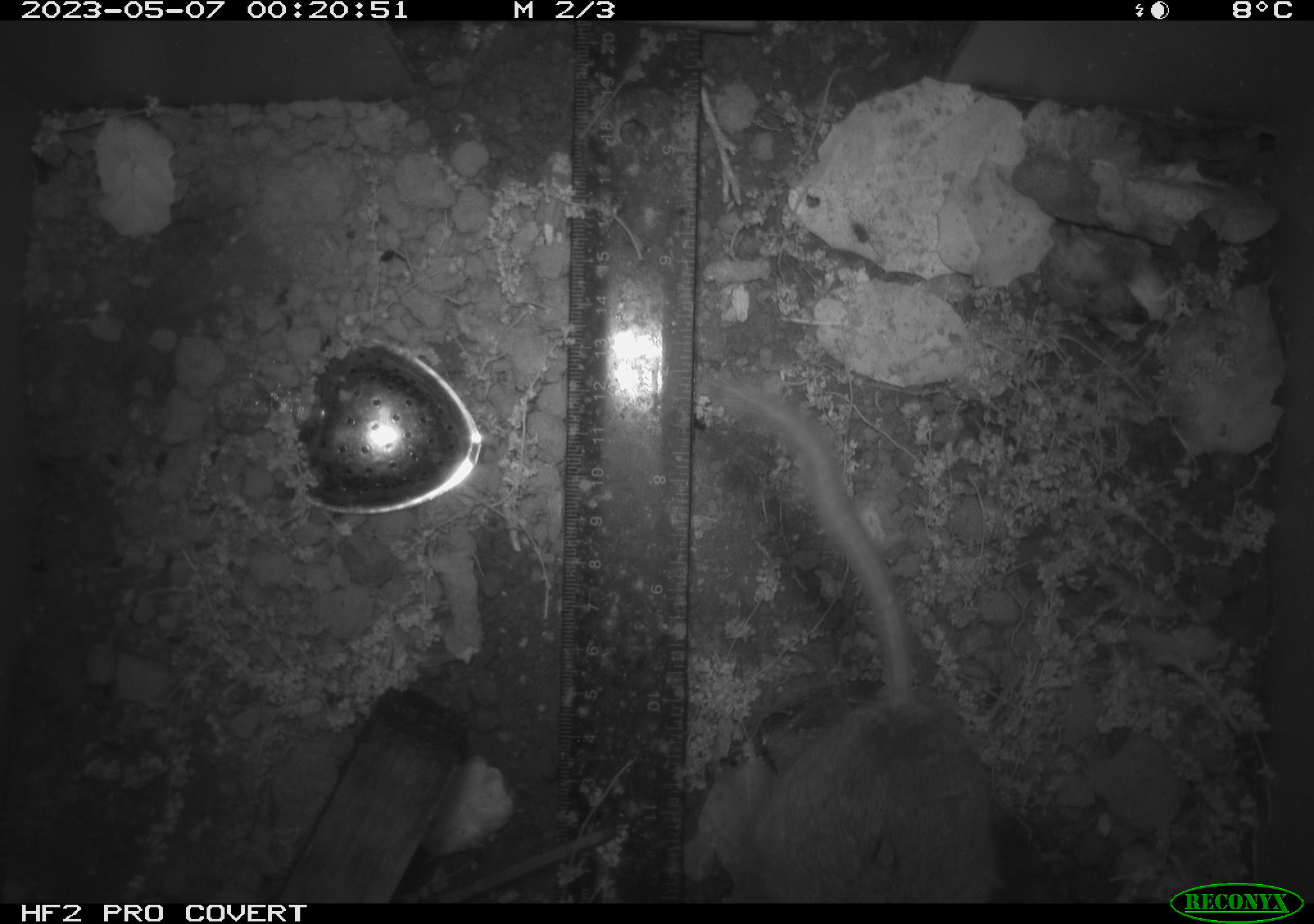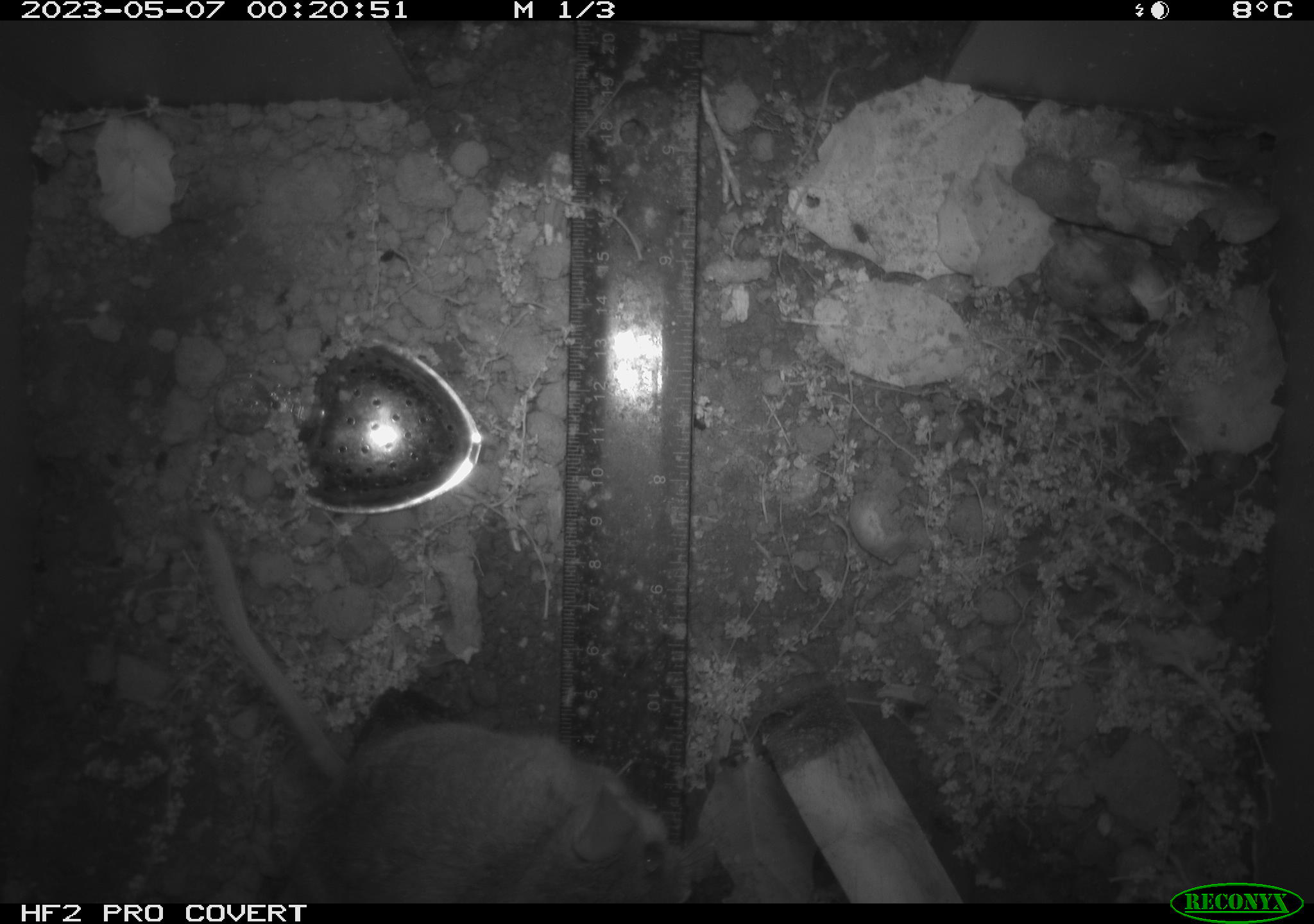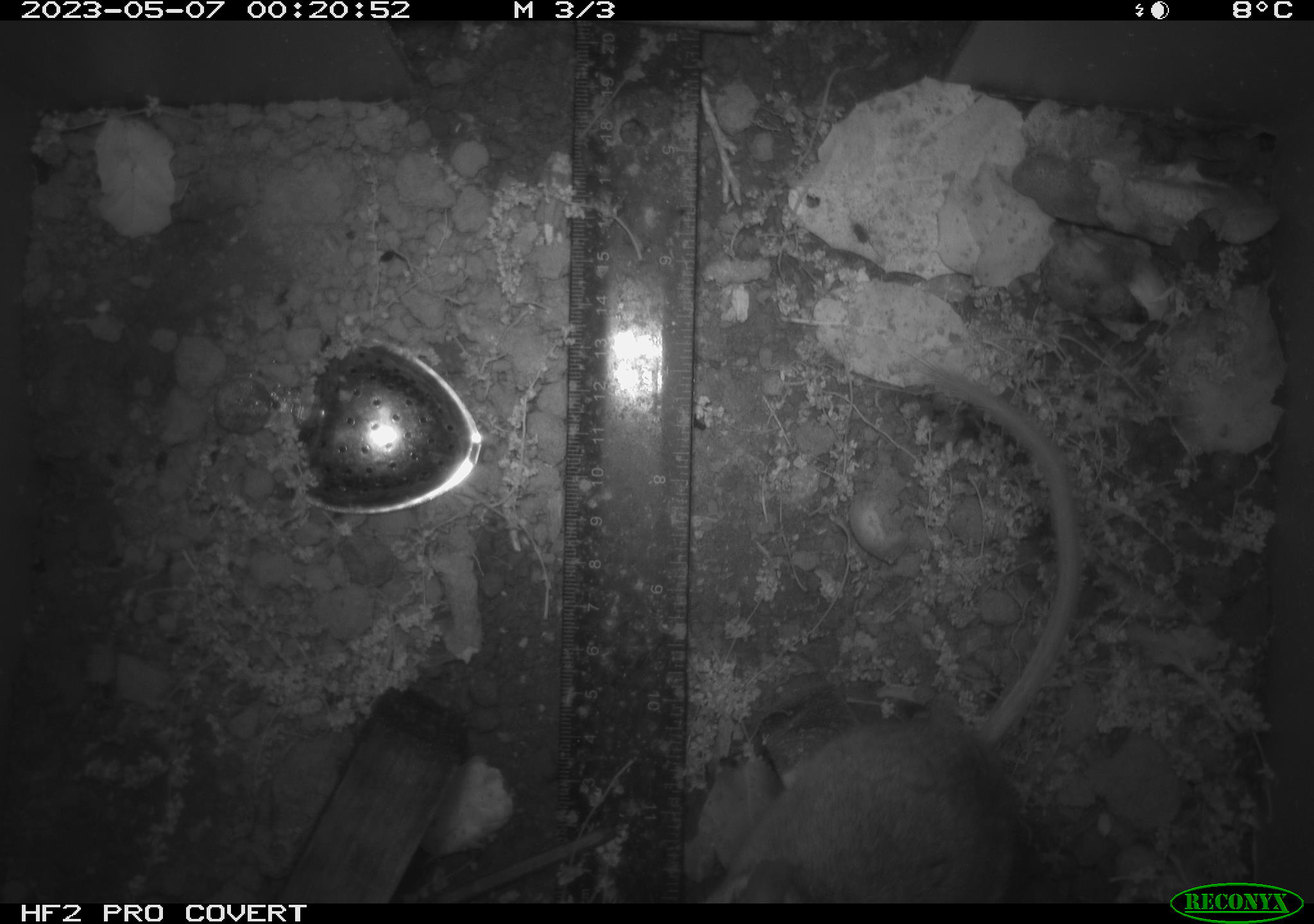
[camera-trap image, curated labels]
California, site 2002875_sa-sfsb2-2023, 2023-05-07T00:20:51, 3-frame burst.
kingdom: Animalia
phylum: Chordata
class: Mammalia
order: Rodentia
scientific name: Rodentia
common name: mouse species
Mouse species (Rodentia).